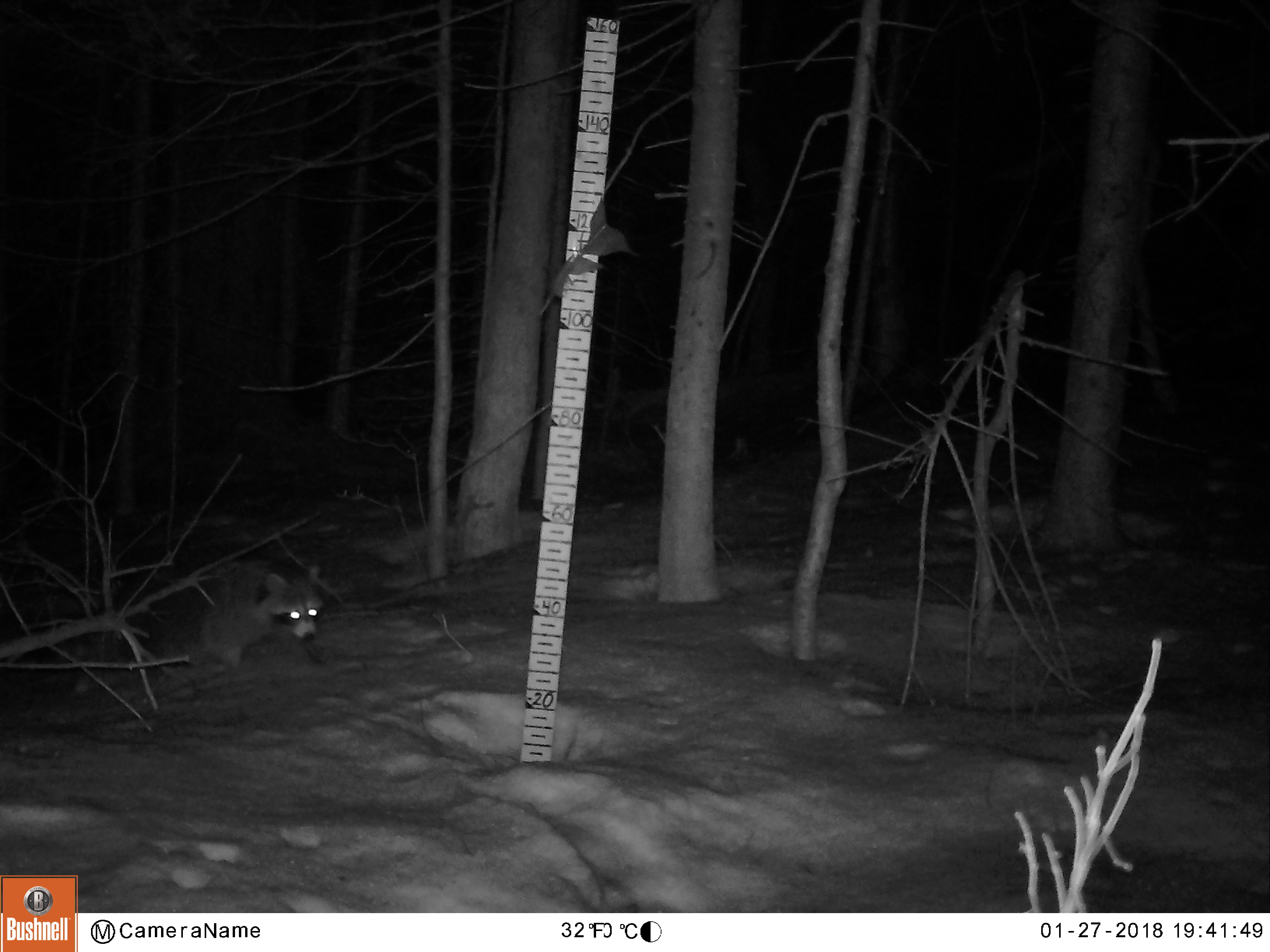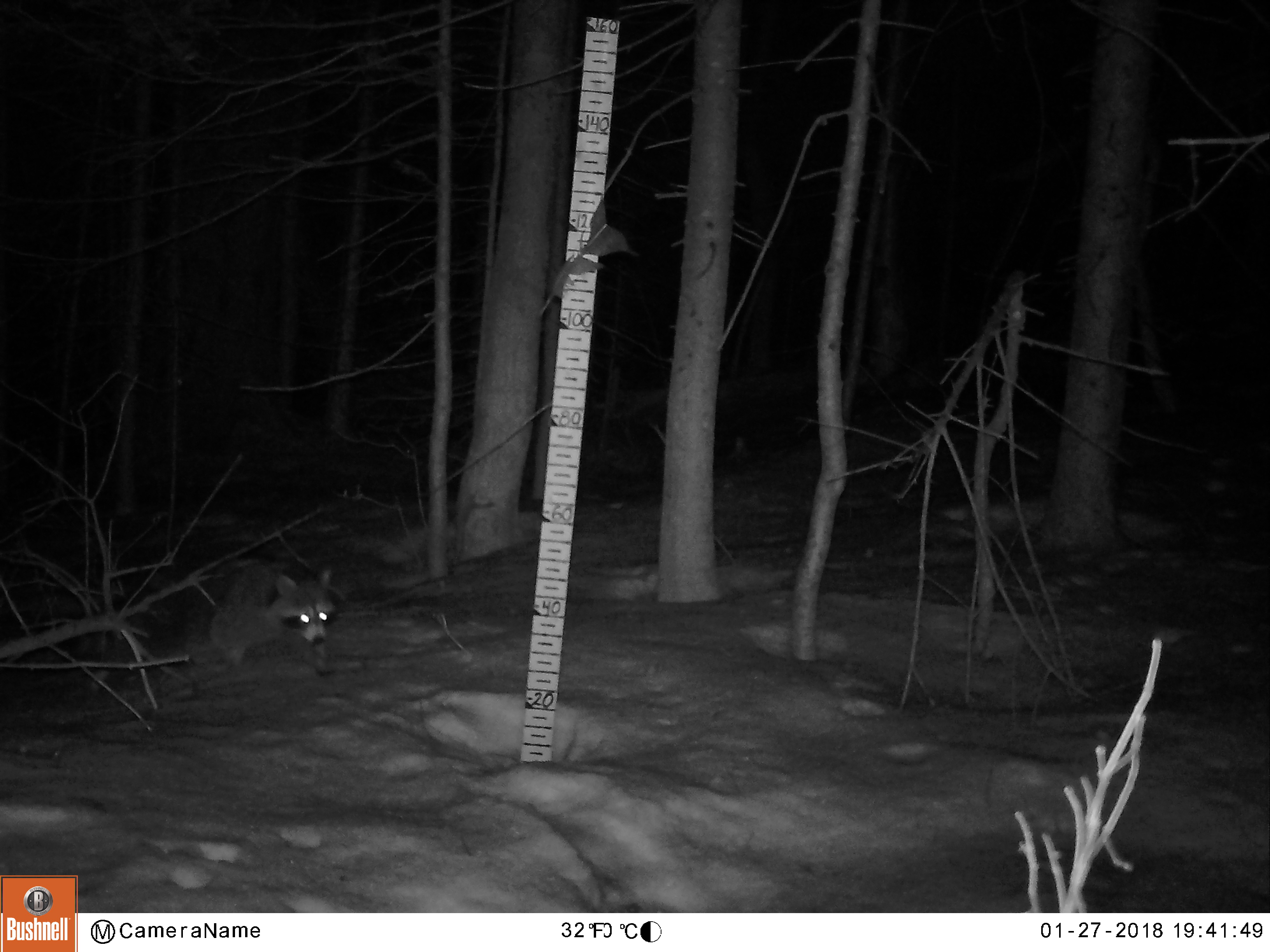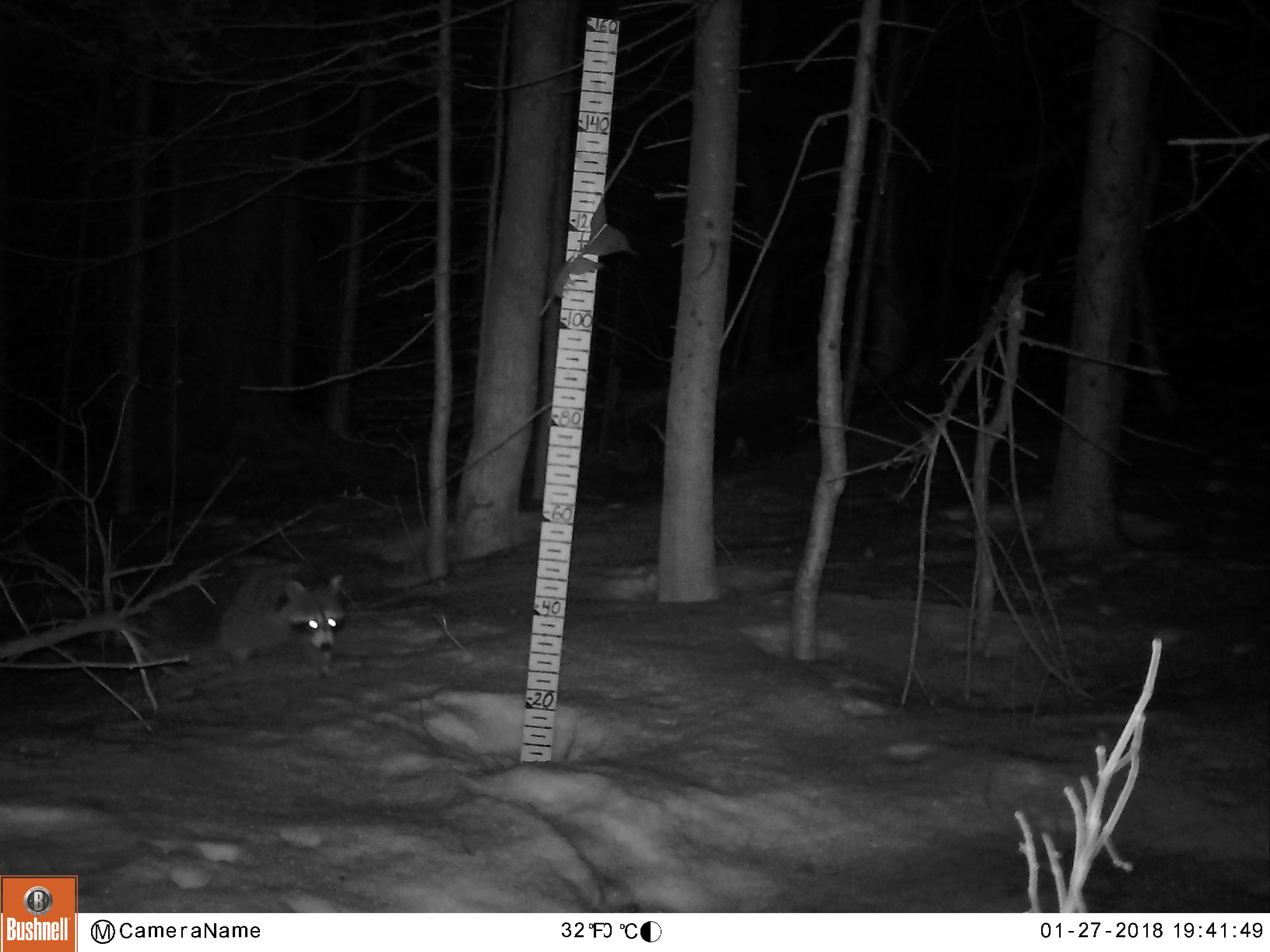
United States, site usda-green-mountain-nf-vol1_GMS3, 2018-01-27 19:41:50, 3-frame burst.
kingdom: Animalia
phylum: Chordata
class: Mammalia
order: Carnivora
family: Procyonidae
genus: Procyon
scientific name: Procyon lotor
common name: raccoon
Raccoon (Procyon lotor).